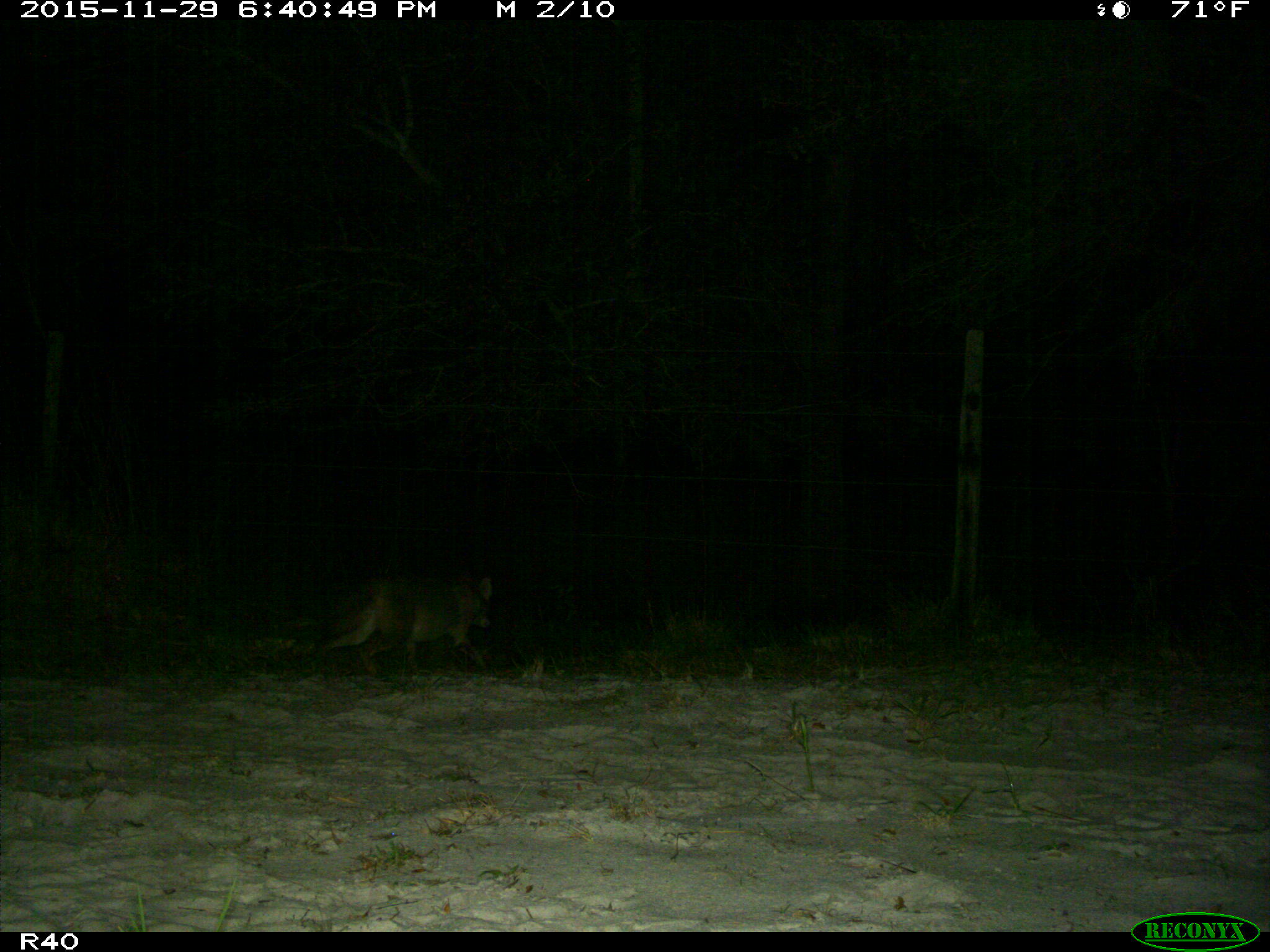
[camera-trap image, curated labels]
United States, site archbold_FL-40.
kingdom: Animalia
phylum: Chordata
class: Mammalia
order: Carnivora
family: Canidae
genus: Canis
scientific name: Canis latrans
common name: coyote